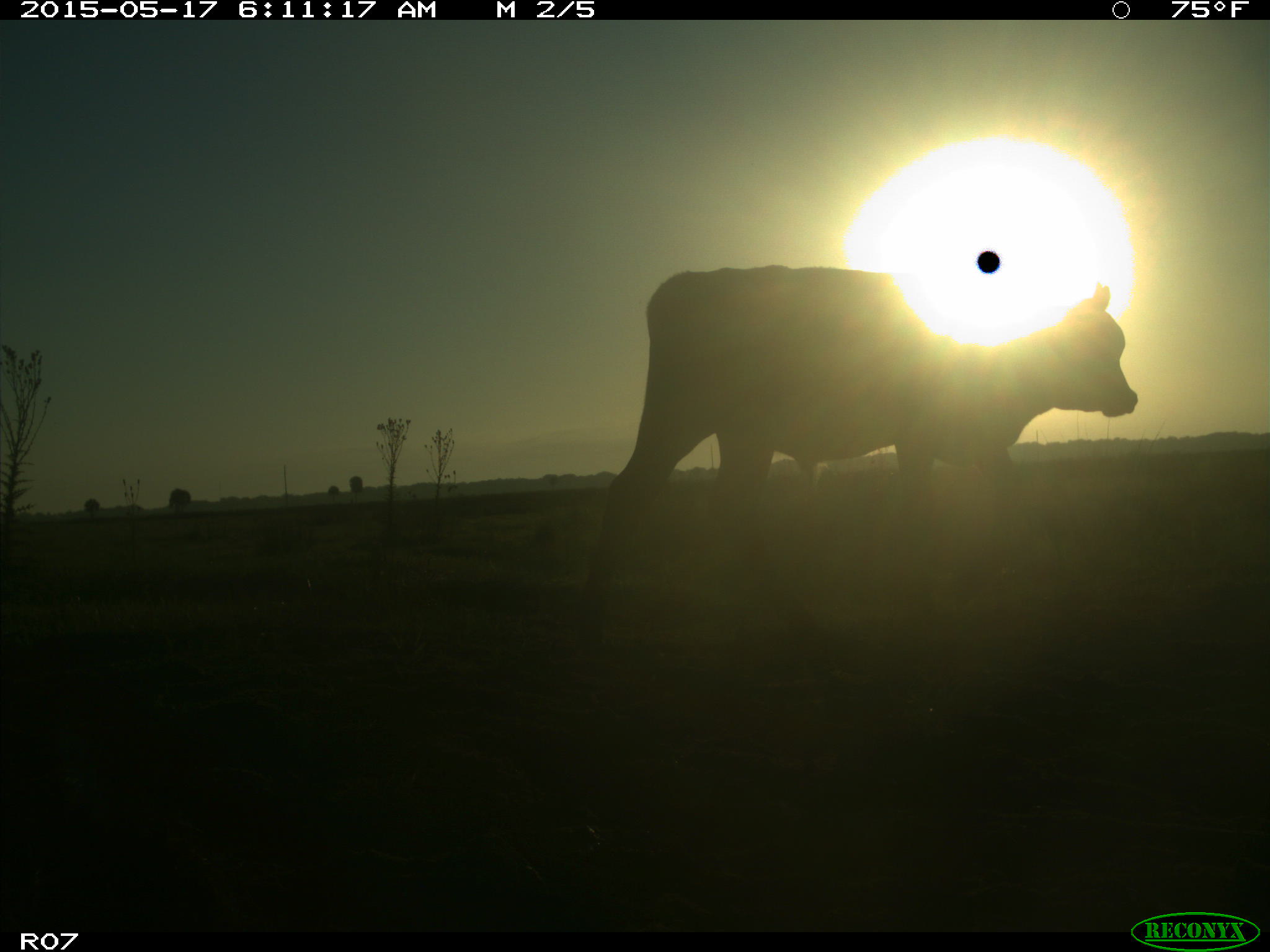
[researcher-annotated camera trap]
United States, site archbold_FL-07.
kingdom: Animalia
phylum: Chordata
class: Mammalia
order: Artiodactyla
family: Bovidae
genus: Bos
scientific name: Bos taurus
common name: domestic cow